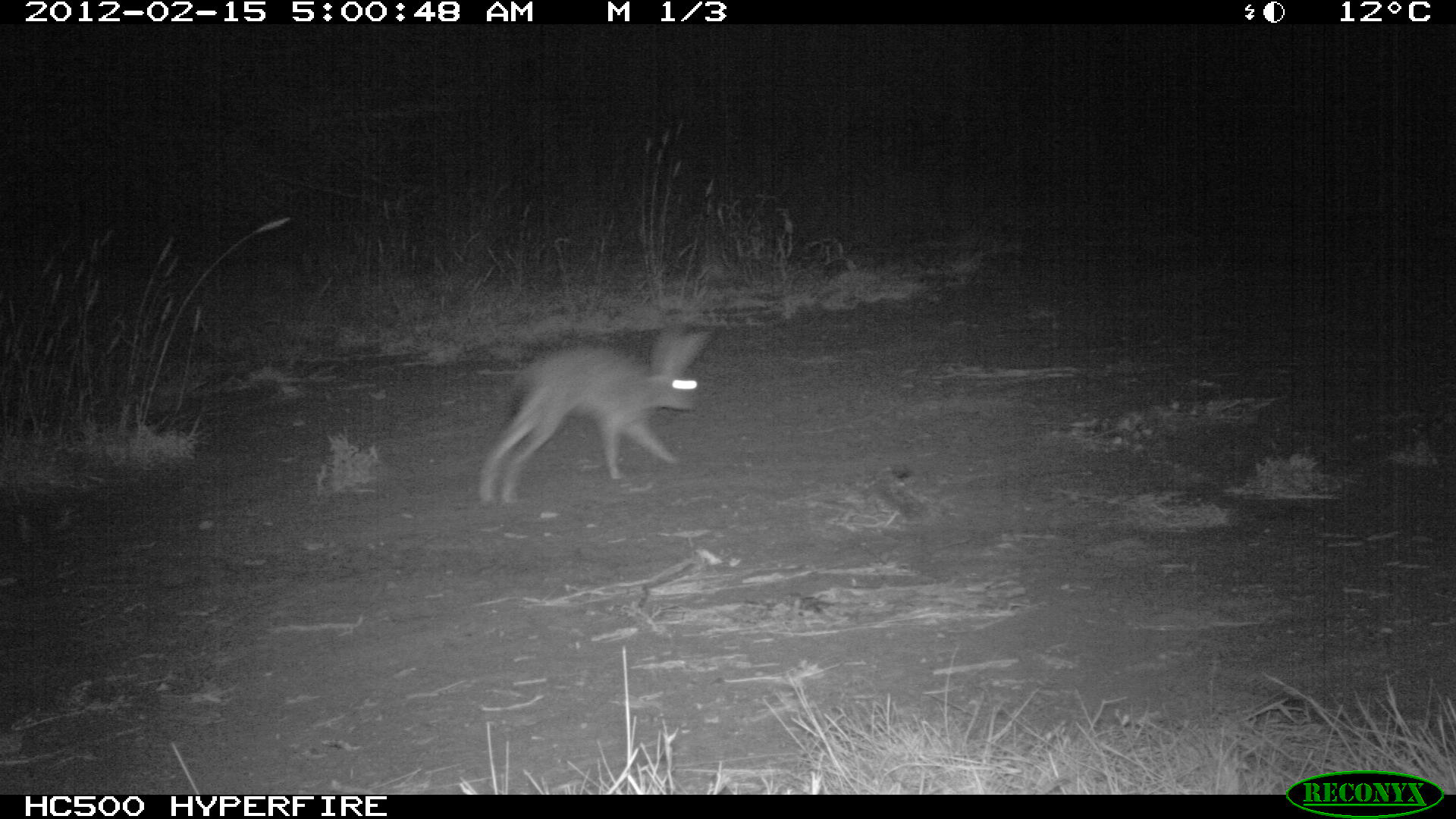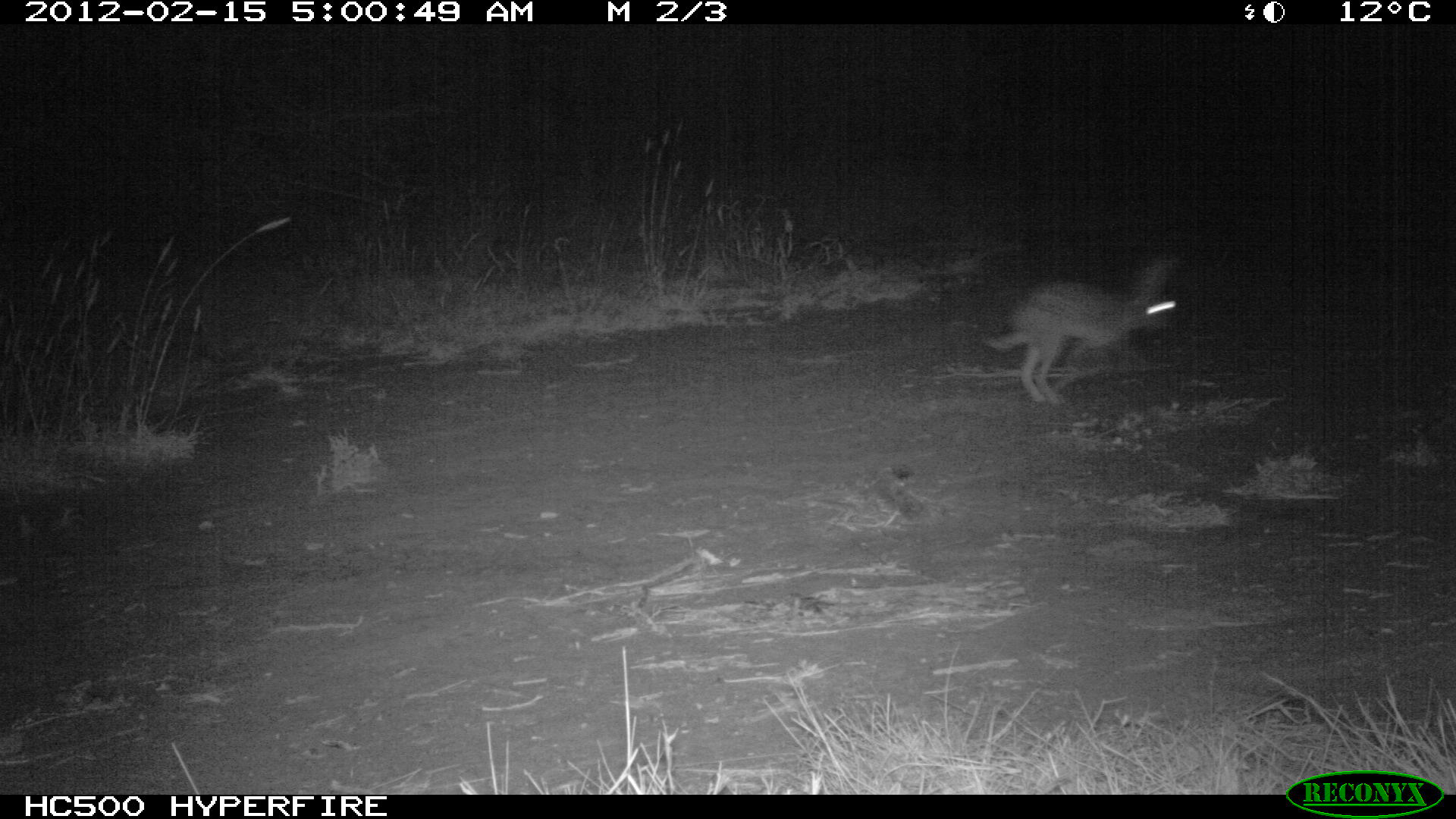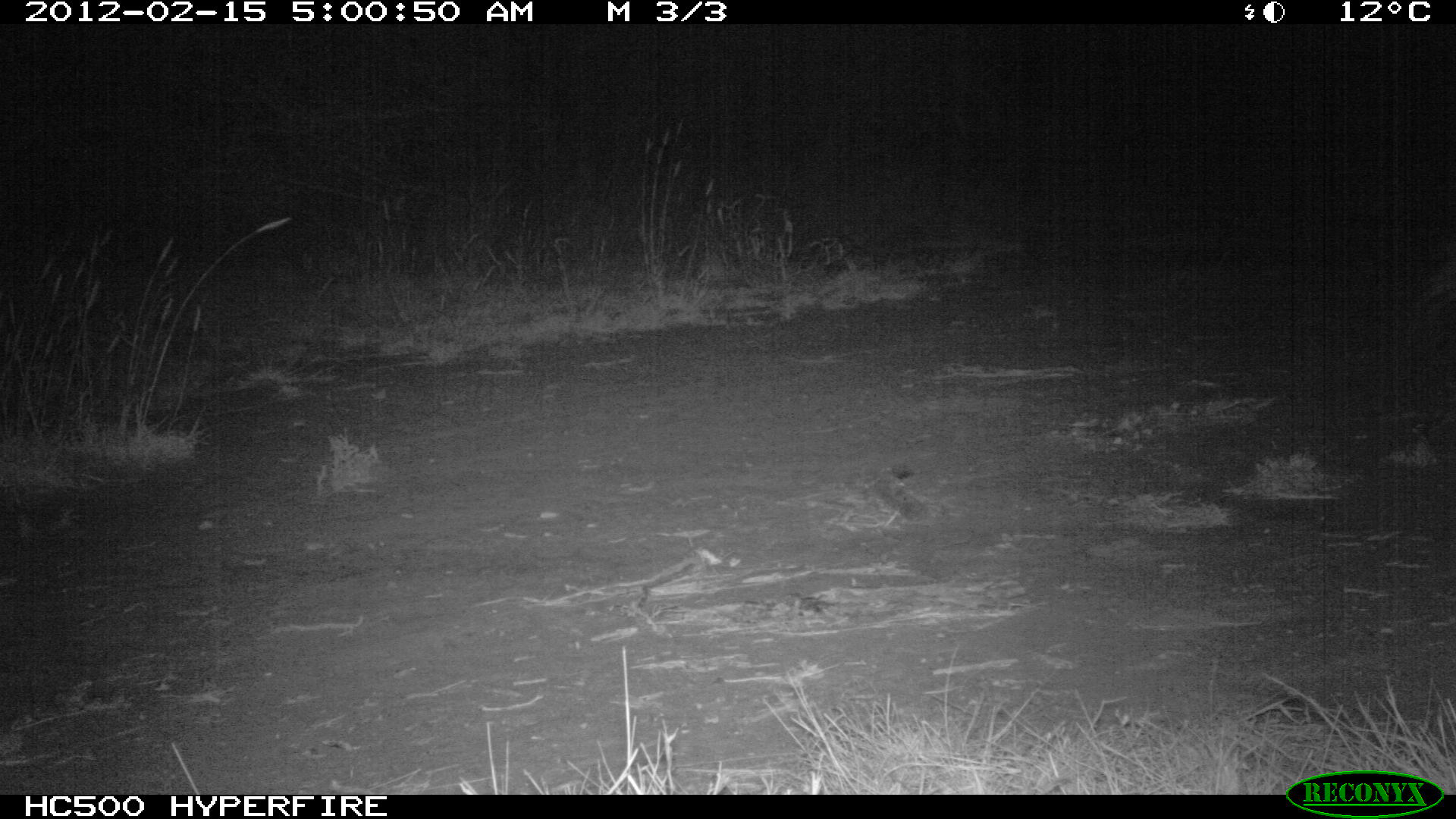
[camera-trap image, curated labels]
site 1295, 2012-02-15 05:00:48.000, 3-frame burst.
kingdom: Animalia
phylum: Chordata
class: Mammalia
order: Lagomorpha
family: Leporidae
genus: Lepus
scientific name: Lepus saxatilis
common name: scrub hare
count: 1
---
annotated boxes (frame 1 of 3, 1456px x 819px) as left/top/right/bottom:
lepus saxatilis: 475/321/712/503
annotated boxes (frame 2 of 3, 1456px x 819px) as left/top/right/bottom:
lepus saxatilis: 978/250/1180/406